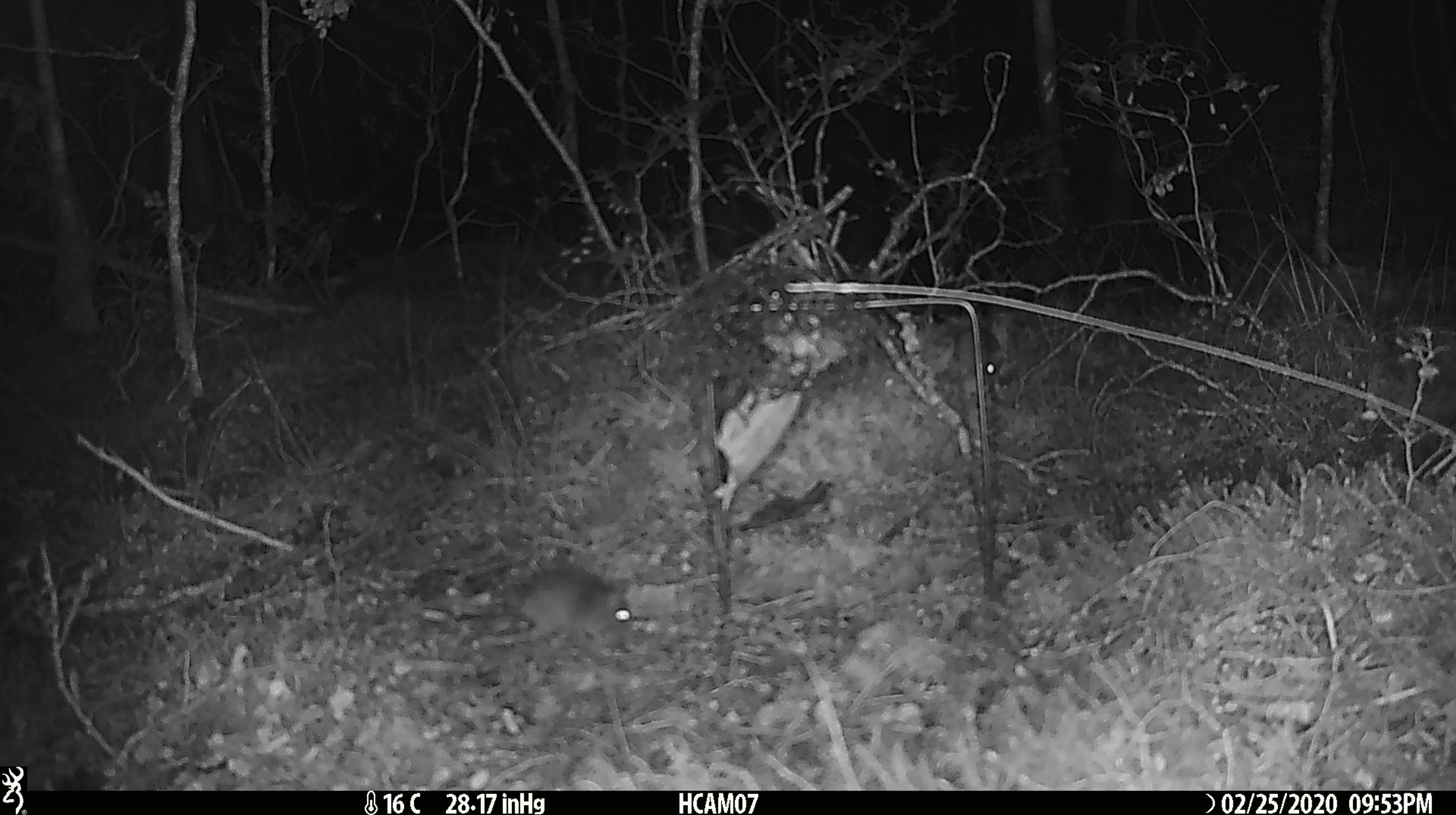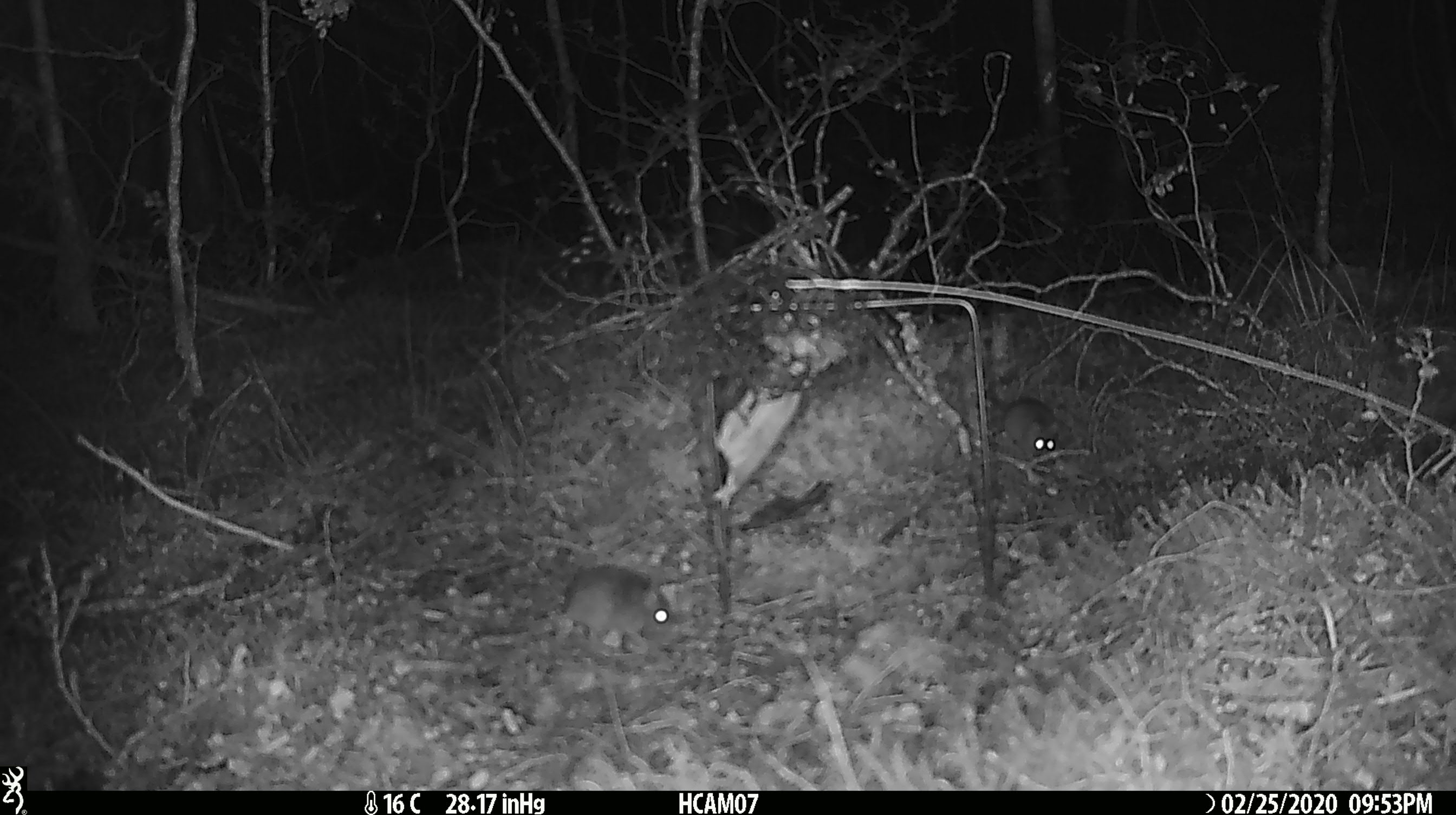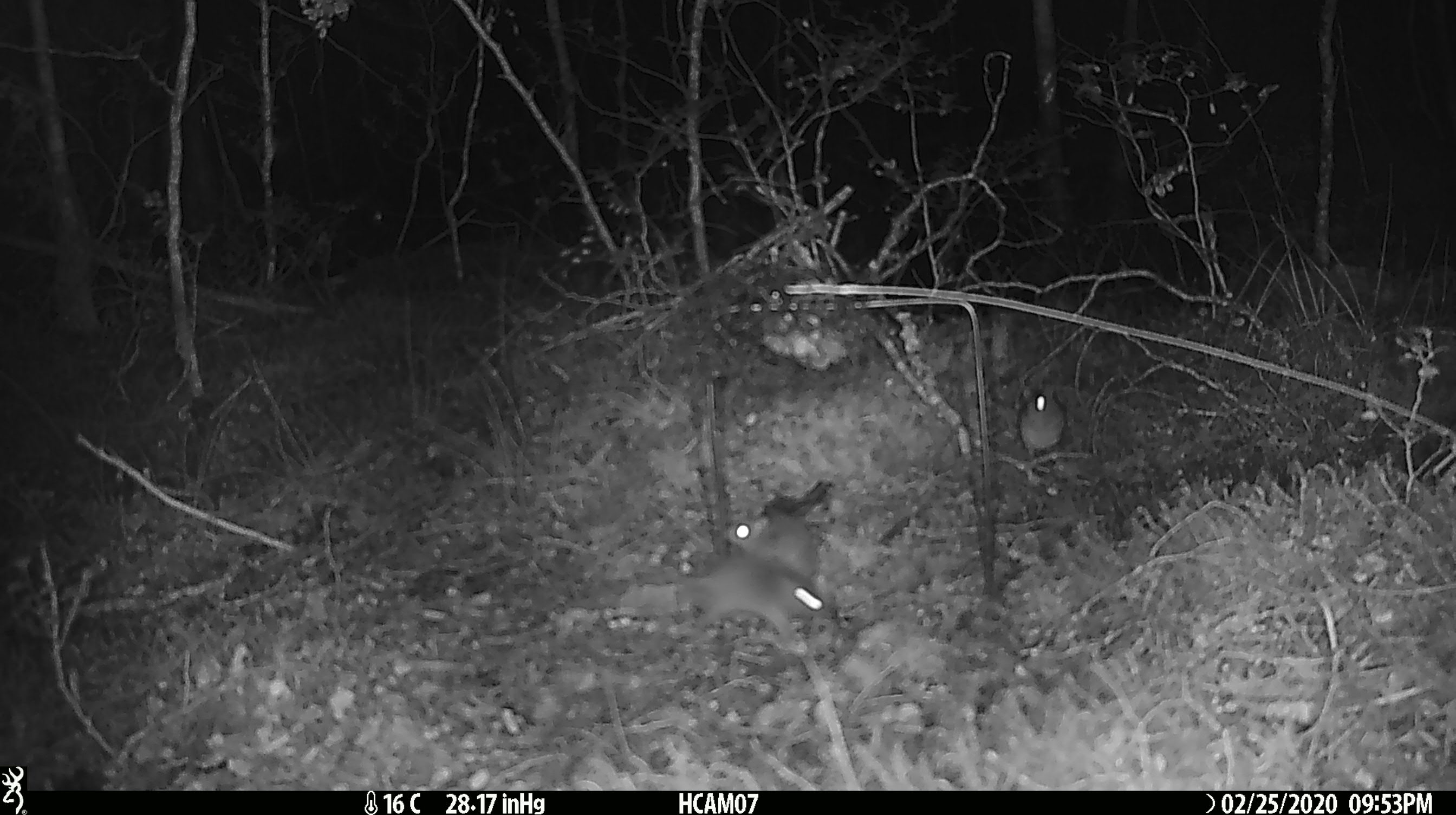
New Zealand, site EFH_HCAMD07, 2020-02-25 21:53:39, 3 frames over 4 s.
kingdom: Animalia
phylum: Chordata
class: Mammalia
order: Rodentia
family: Muridae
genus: Mus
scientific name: Mus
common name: mouse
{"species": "mouse (Mus)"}